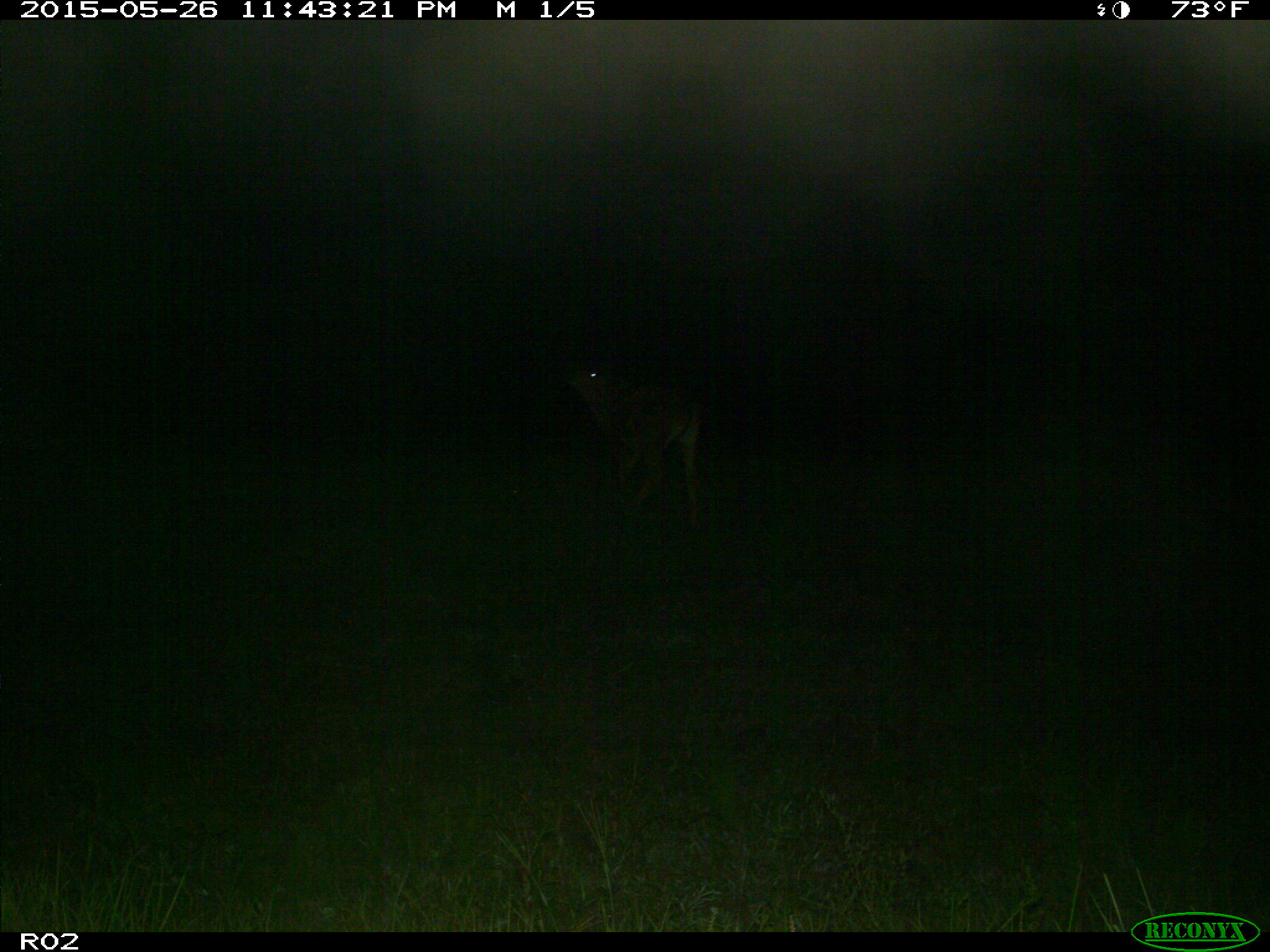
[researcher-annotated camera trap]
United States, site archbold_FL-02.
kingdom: Animalia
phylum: Chordata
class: Mammalia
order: Artiodactyla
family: Bovidae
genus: Bos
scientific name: Bos taurus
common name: domestic cow